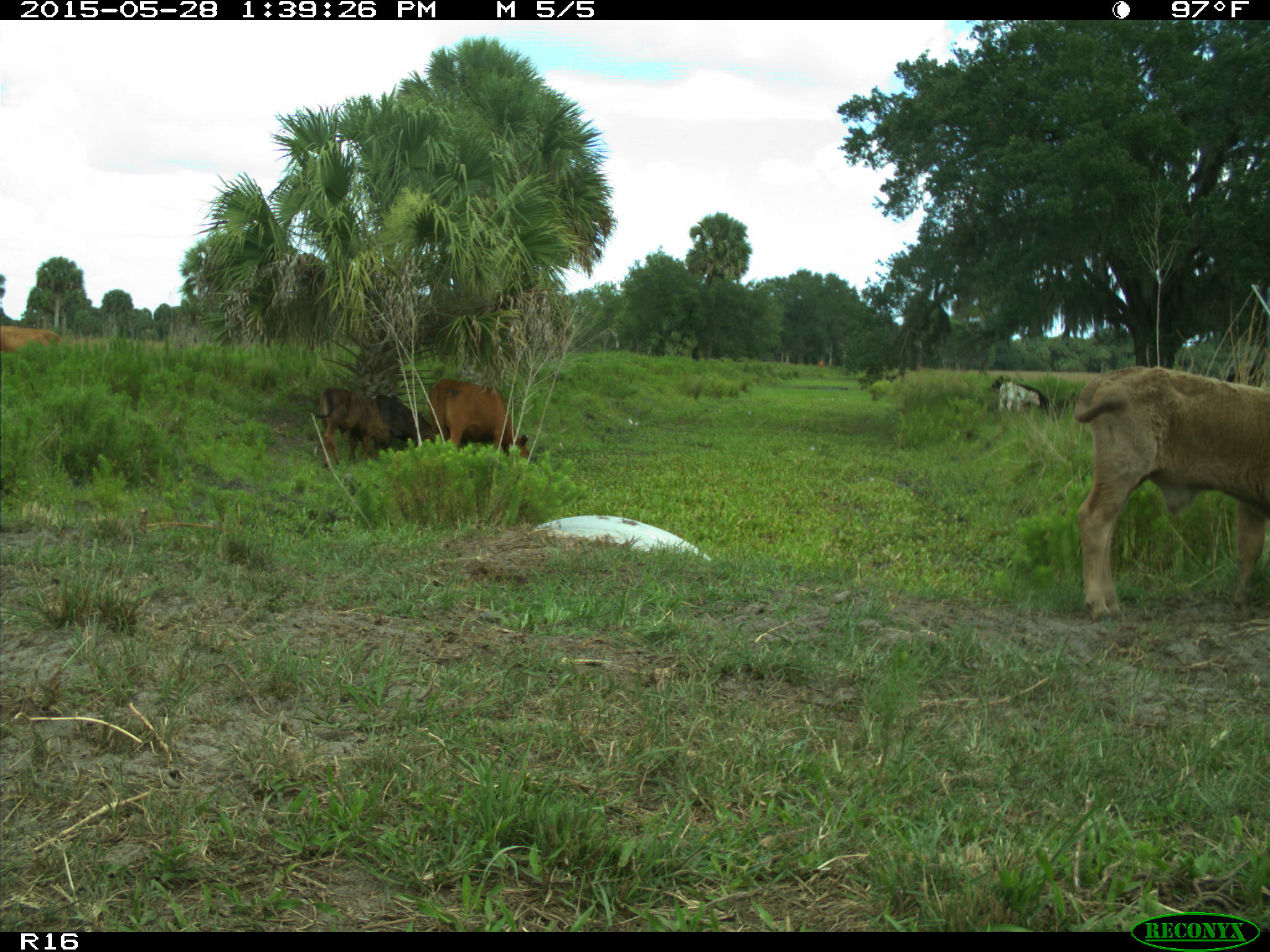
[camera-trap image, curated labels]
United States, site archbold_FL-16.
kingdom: Animalia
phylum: Chordata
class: Mammalia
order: Artiodactyla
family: Bovidae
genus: Bos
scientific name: Bos taurus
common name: domestic cow